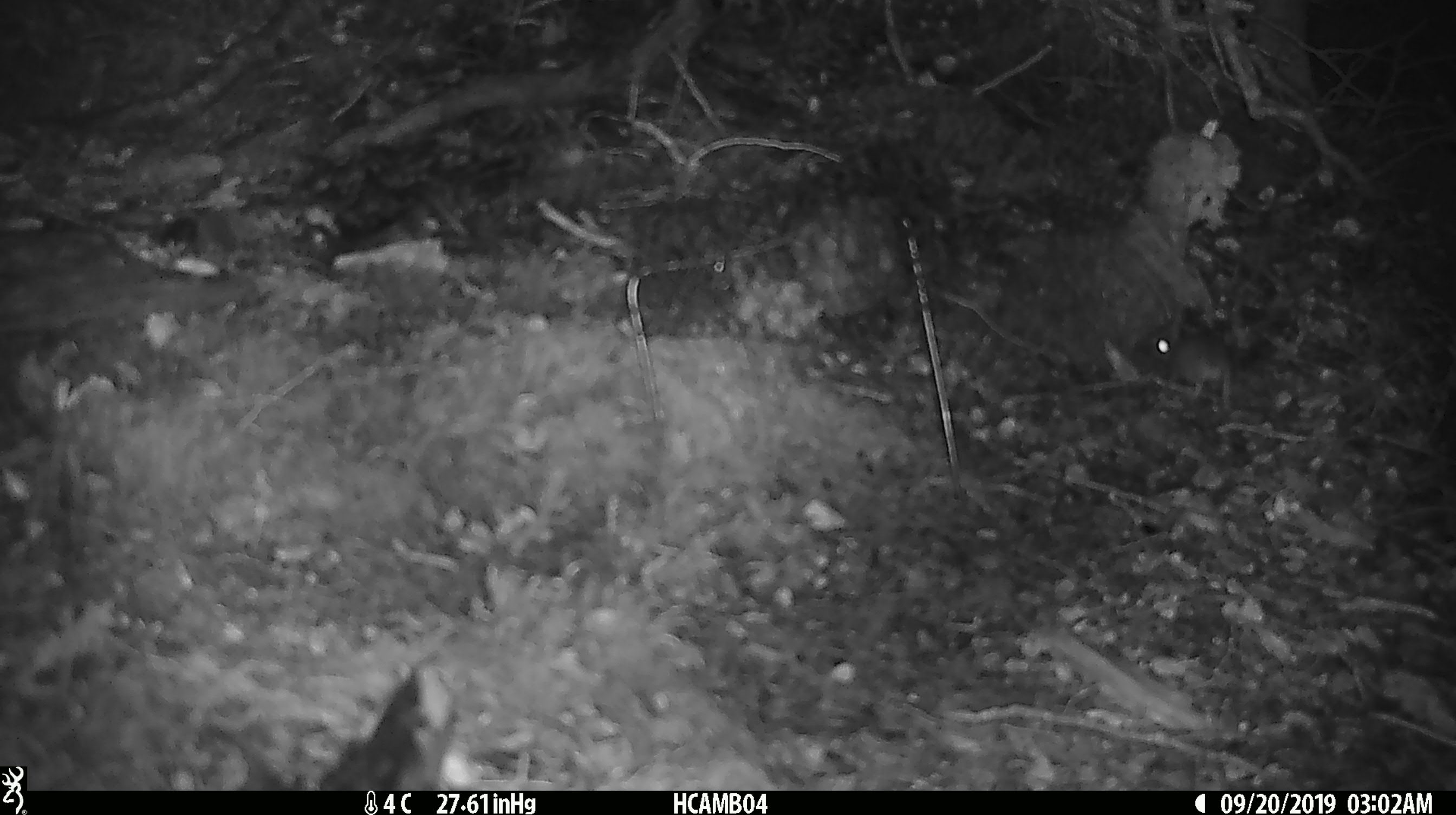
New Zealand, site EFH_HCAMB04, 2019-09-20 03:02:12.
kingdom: Animalia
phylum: Chordata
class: Mammalia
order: Rodentia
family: Muridae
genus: Mus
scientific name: Mus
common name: mouse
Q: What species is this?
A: Mouse (Mus).